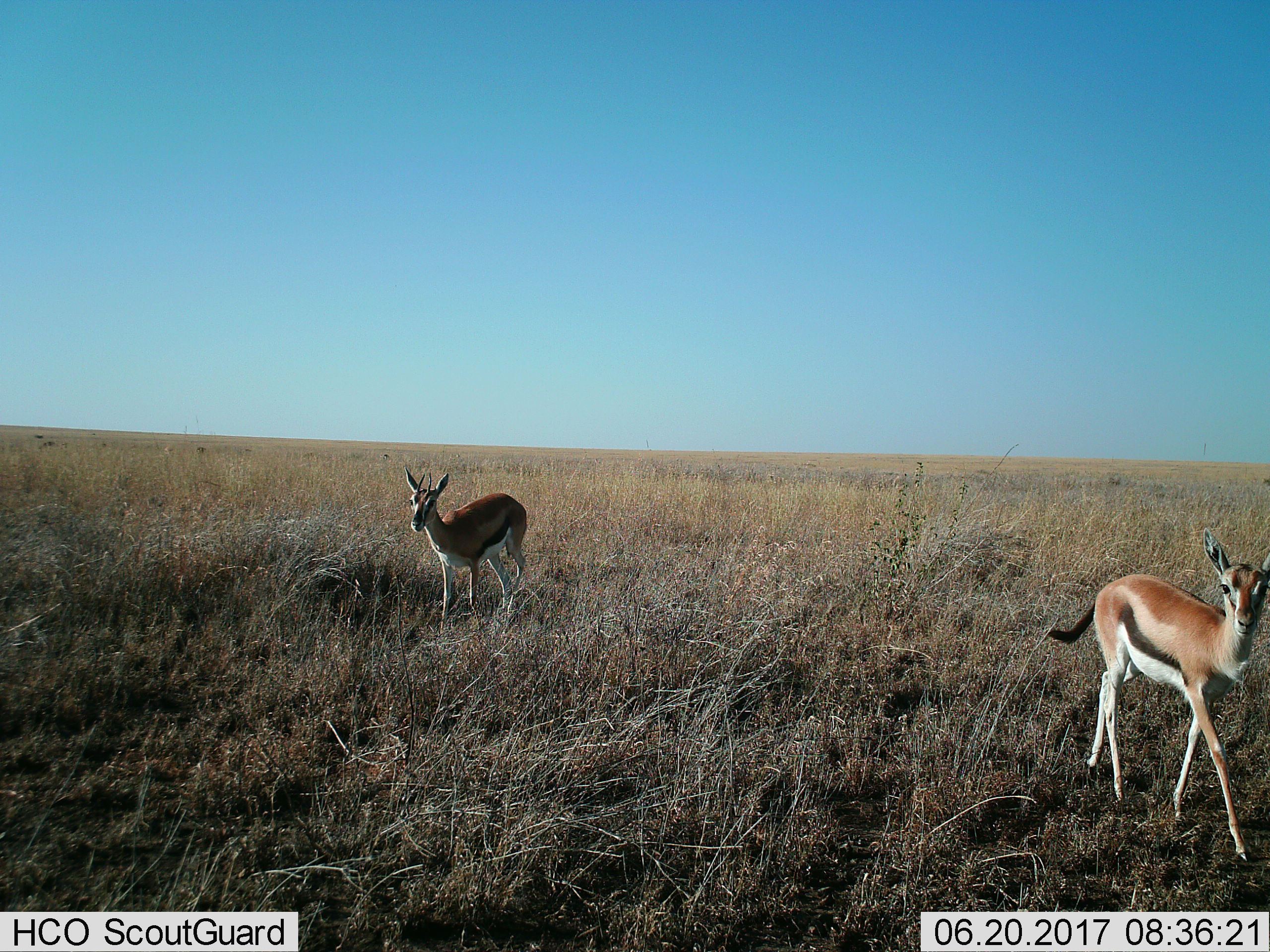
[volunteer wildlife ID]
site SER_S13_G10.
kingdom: Animalia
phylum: Chordata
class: Mammalia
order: Artiodactyla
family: Bovidae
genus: Eudorcas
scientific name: Eudorcas thomsonii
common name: thomson's gazelle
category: gazellethomsons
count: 2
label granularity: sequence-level